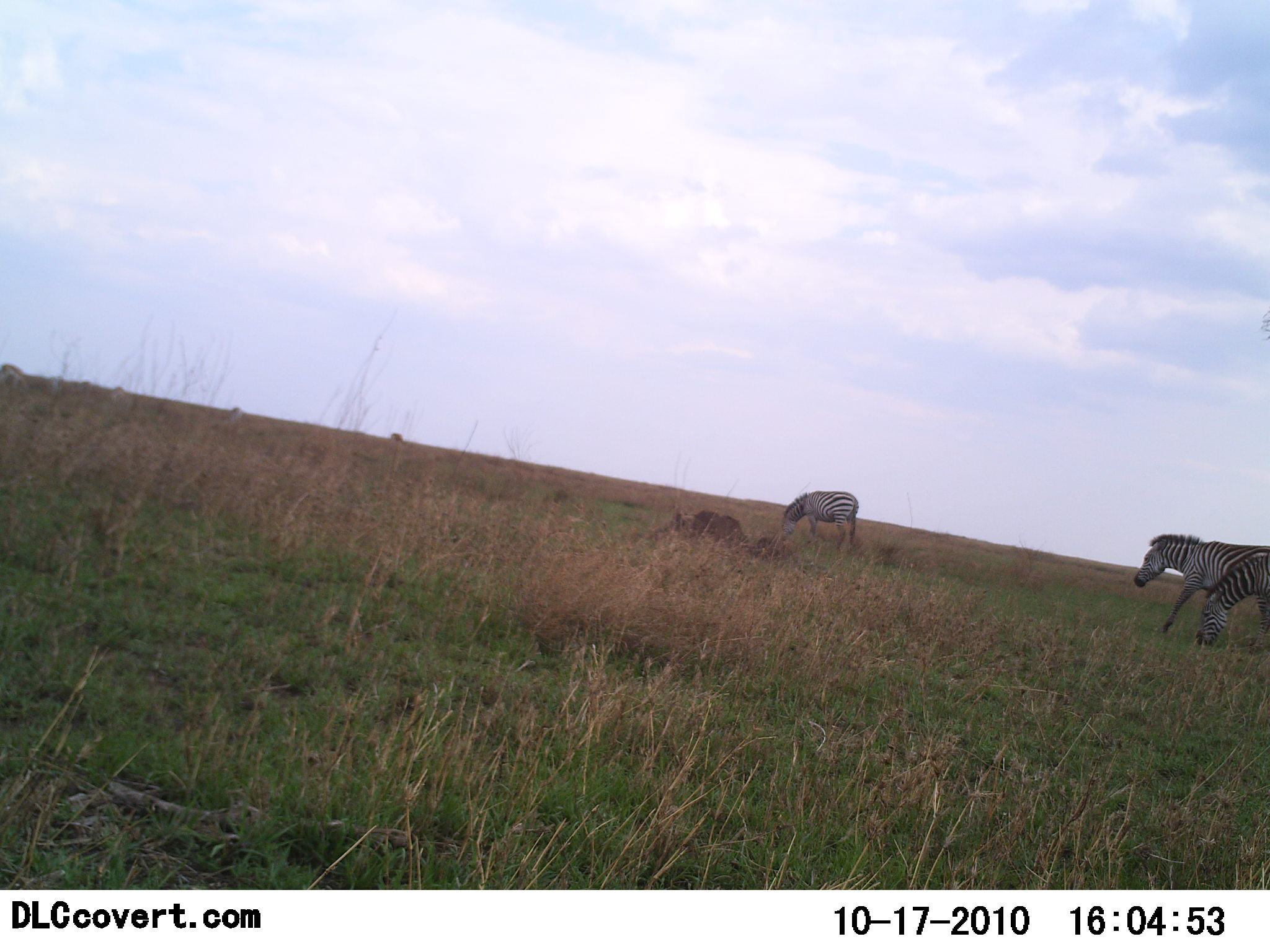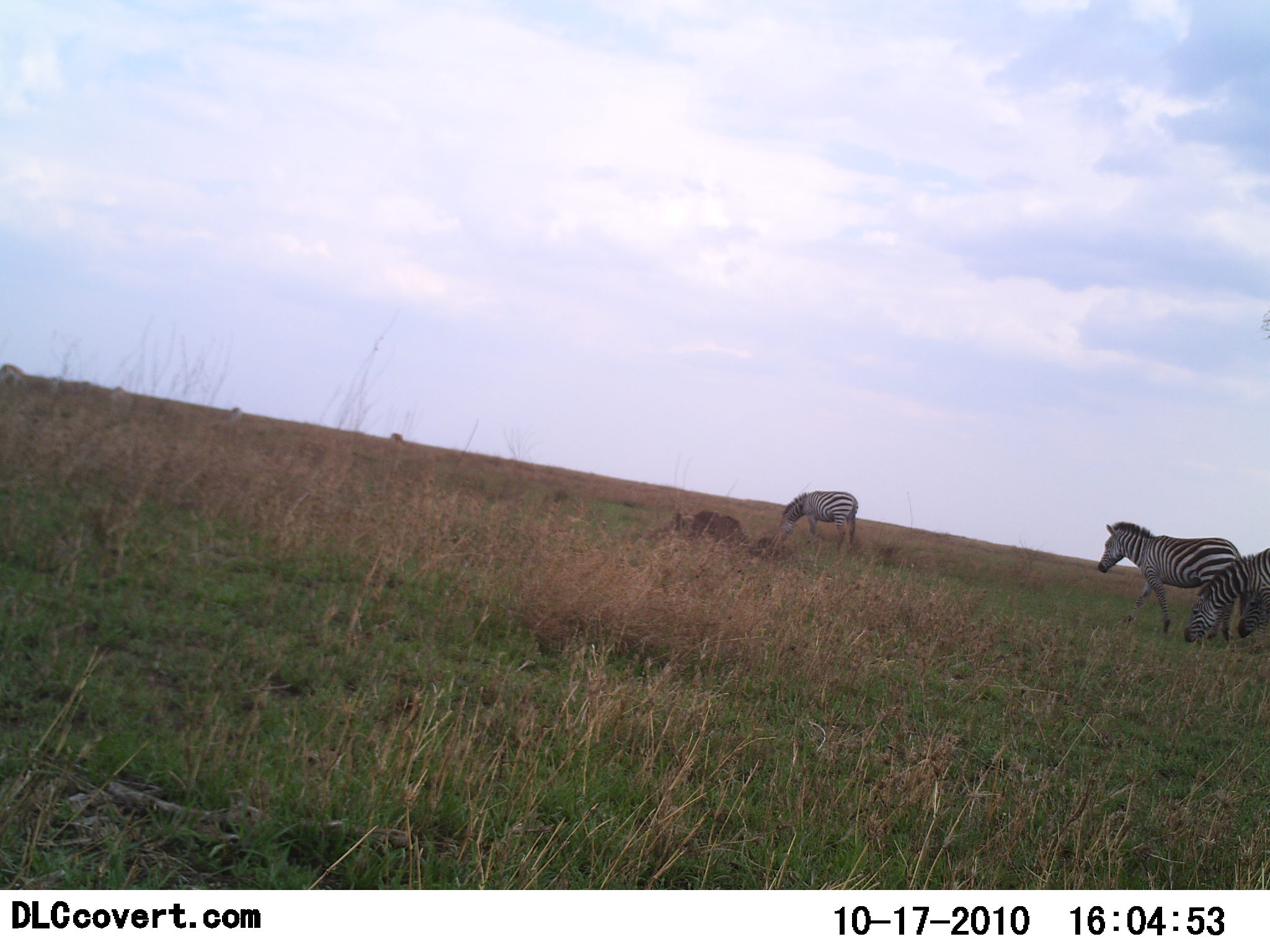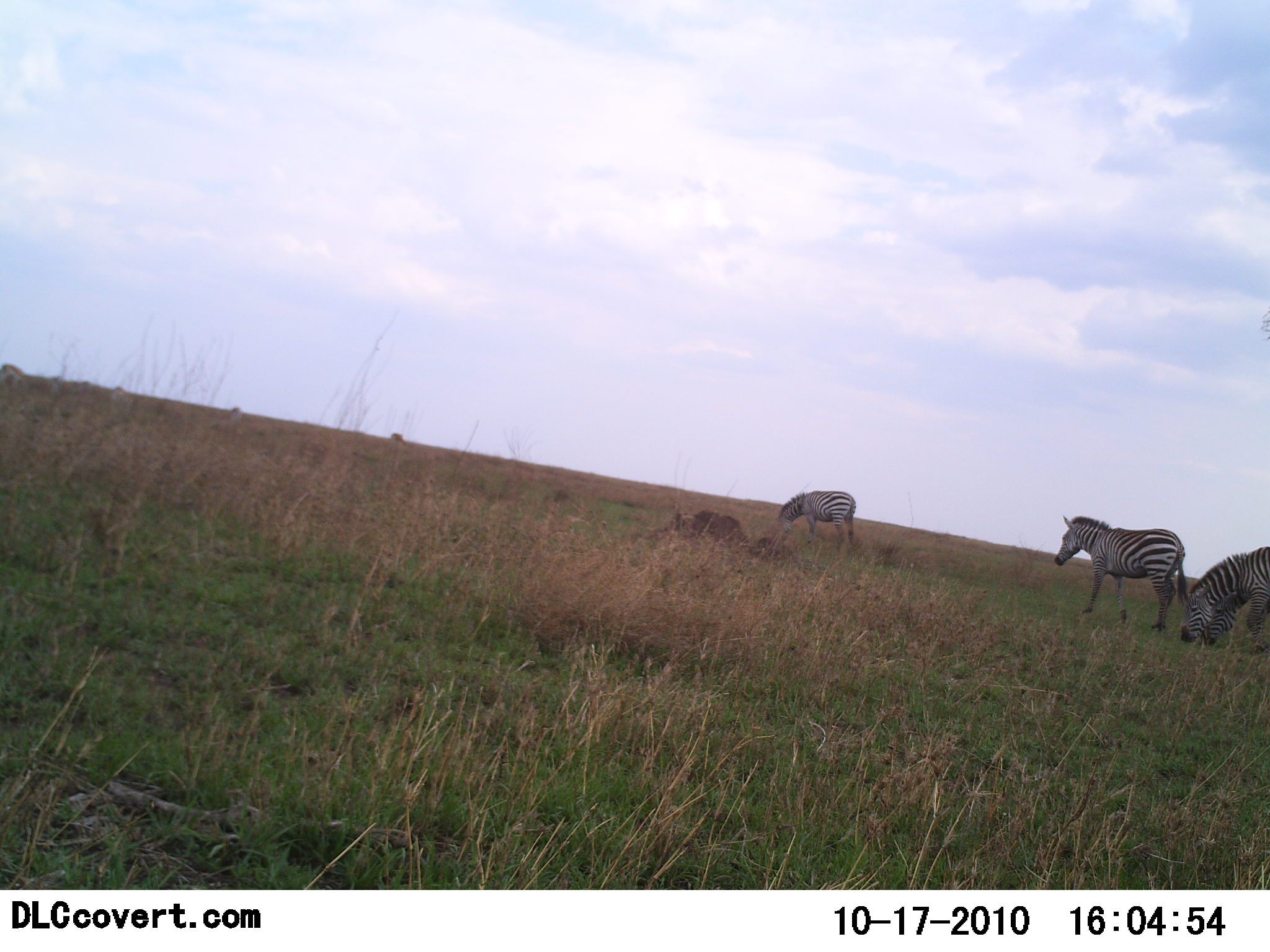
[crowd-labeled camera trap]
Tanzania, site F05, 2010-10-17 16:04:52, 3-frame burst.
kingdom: Animalia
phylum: Chordata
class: Mammalia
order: Perissodactyla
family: Equidae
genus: Equus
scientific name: Equus quagga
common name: plains zebra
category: zebra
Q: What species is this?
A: Zebra (plains zebra) (Equus quagga).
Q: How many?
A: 4.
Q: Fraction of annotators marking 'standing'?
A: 21%.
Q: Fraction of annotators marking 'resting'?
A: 0%.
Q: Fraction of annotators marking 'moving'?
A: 86%.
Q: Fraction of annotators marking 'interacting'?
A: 0%.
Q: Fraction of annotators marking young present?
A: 0%.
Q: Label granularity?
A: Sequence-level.